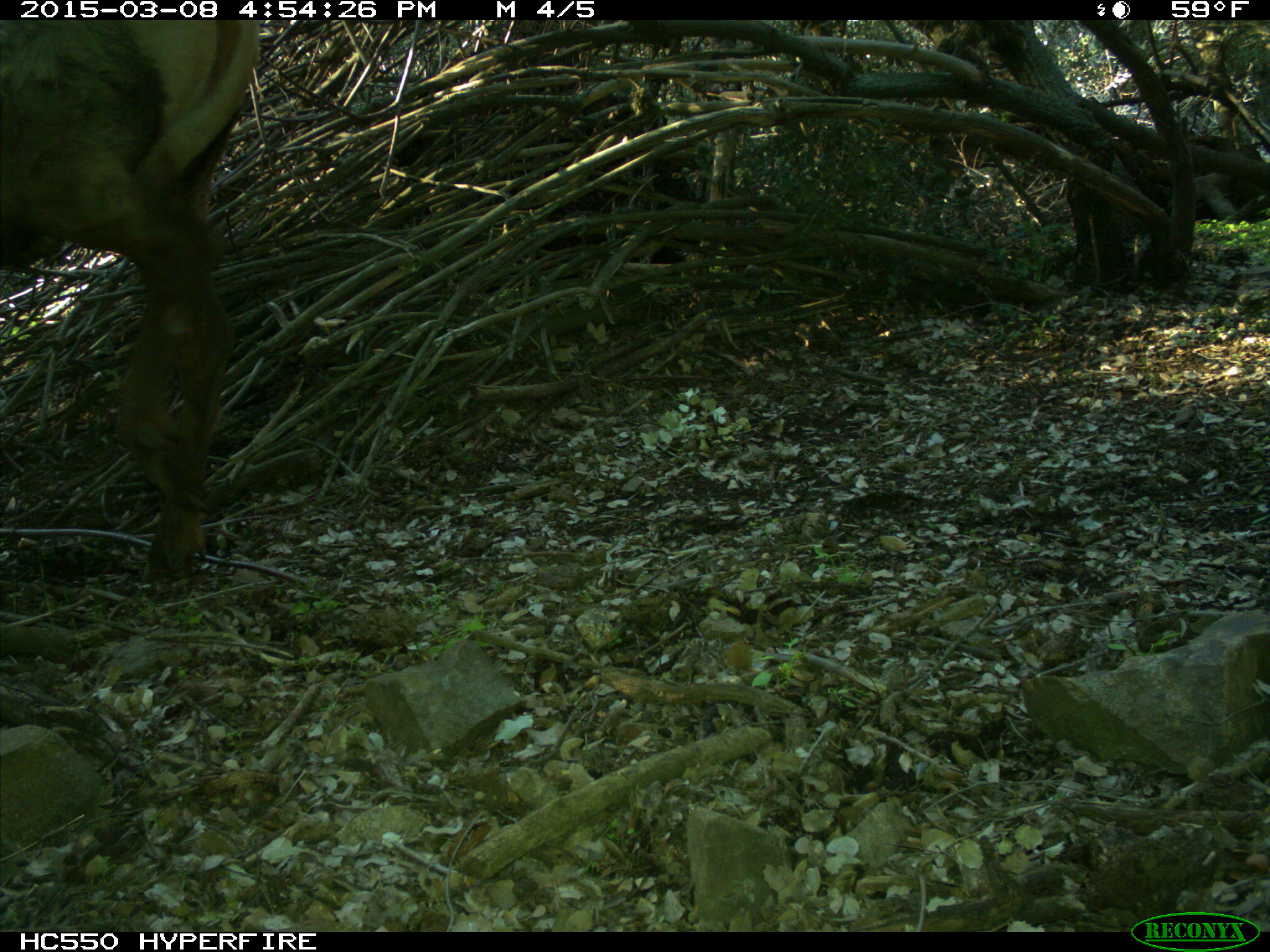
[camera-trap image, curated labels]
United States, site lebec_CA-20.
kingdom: Animalia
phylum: Chordata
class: Mammalia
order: Artiodactyla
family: Cervidae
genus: Cervus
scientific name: Cervus canadensis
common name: elk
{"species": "Cervus canadensis (elk)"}